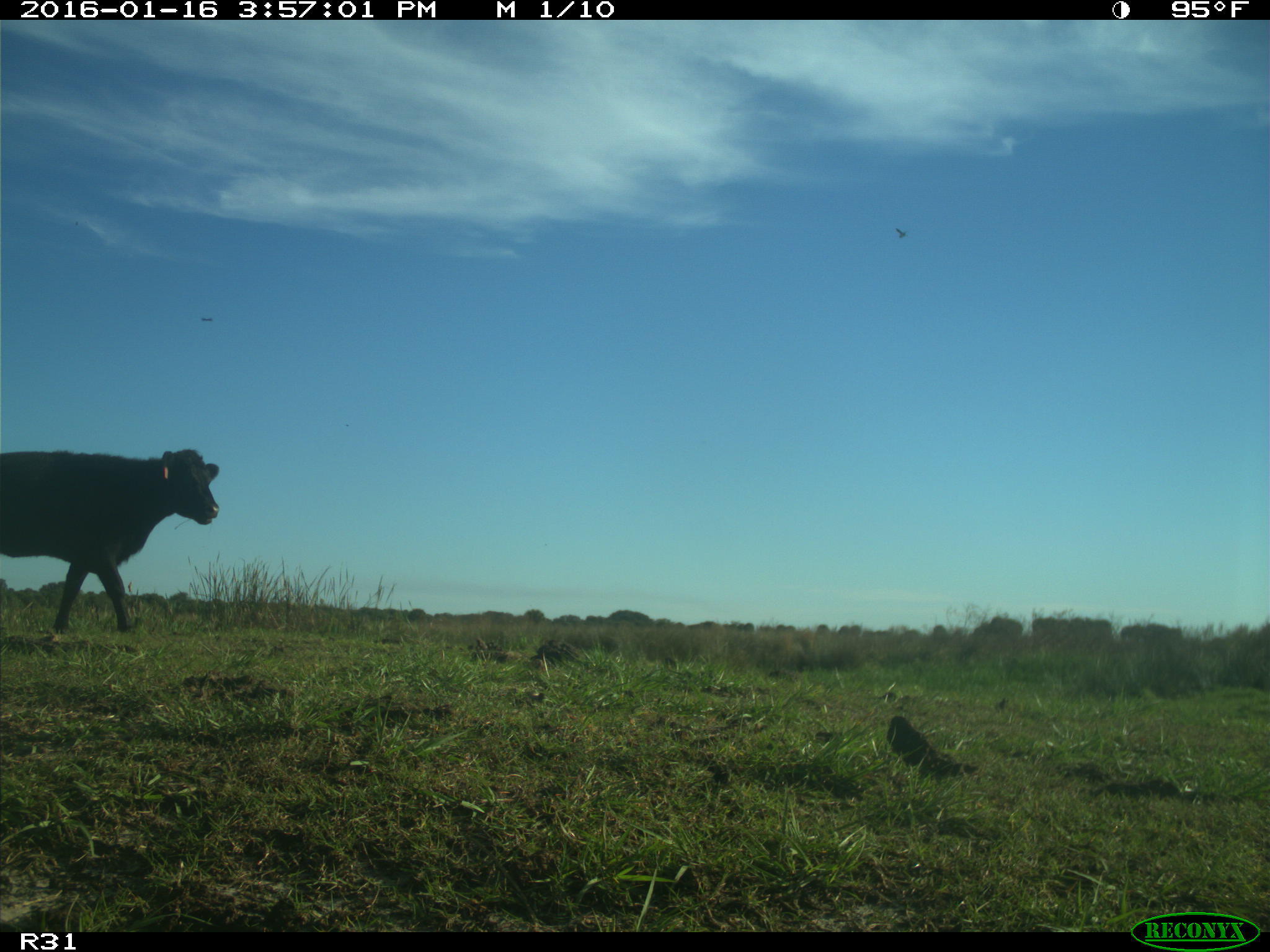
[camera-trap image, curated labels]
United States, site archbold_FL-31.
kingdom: Animalia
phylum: Chordata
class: Mammalia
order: Artiodactyla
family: Bovidae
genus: Bos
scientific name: Bos taurus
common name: domestic cow